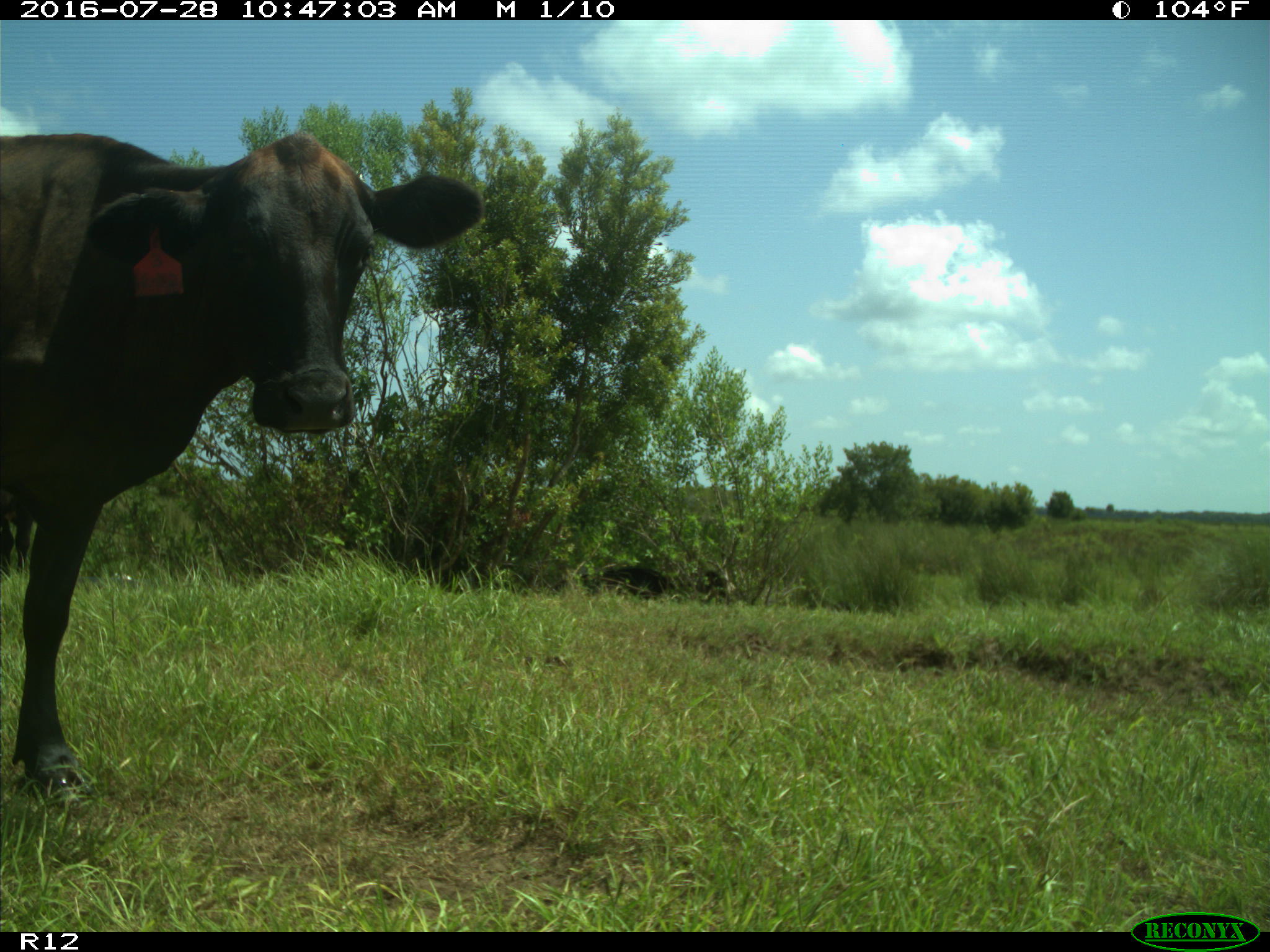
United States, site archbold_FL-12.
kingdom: Animalia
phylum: Chordata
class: Mammalia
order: Artiodactyla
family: Bovidae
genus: Bos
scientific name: Bos taurus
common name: domestic cow